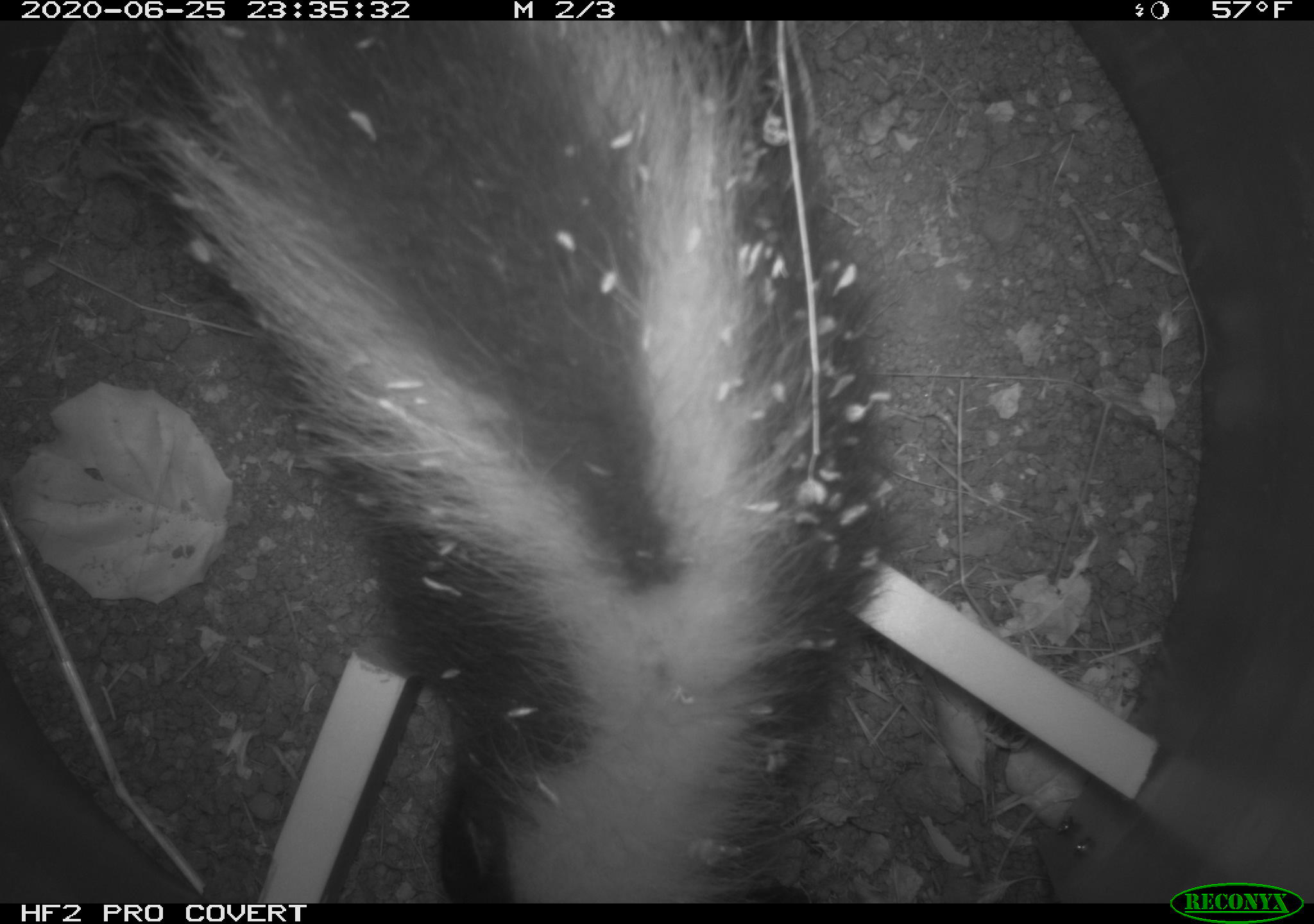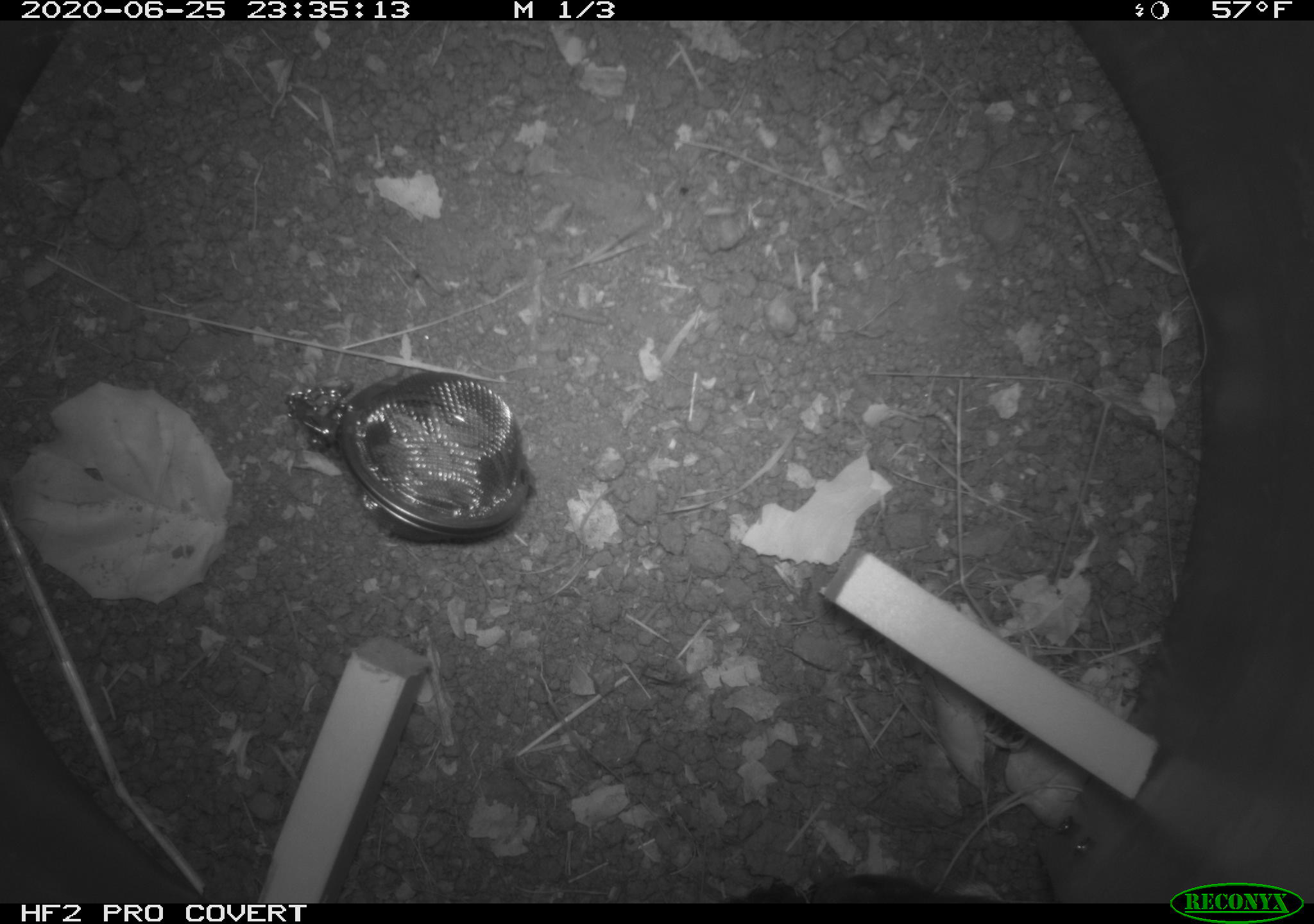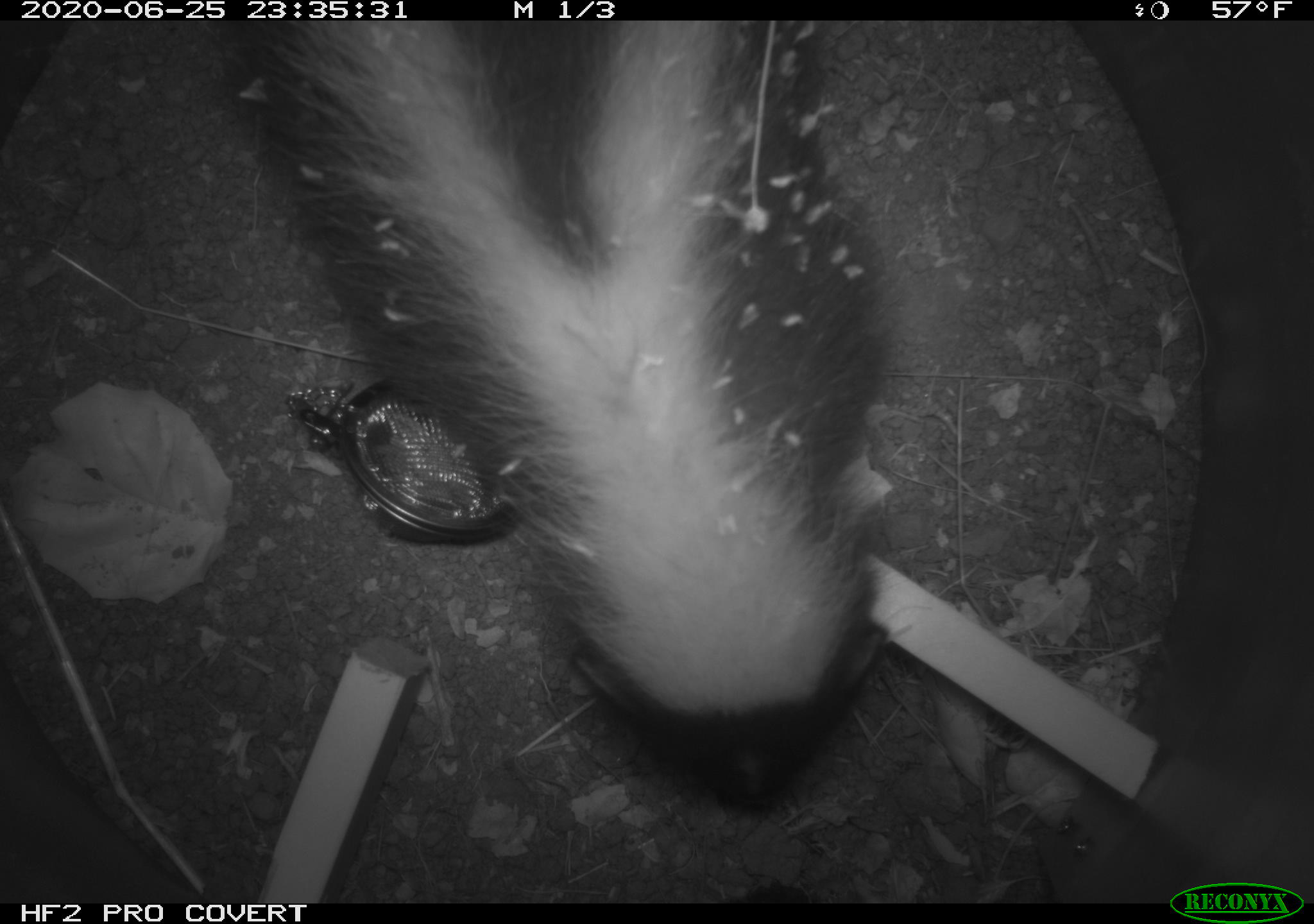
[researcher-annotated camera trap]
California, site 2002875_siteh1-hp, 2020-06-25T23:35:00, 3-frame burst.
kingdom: Animalia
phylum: Chordata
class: Mammalia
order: Carnivora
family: Mephitidae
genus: Mephitis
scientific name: Mephitis mephitis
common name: striped skunk